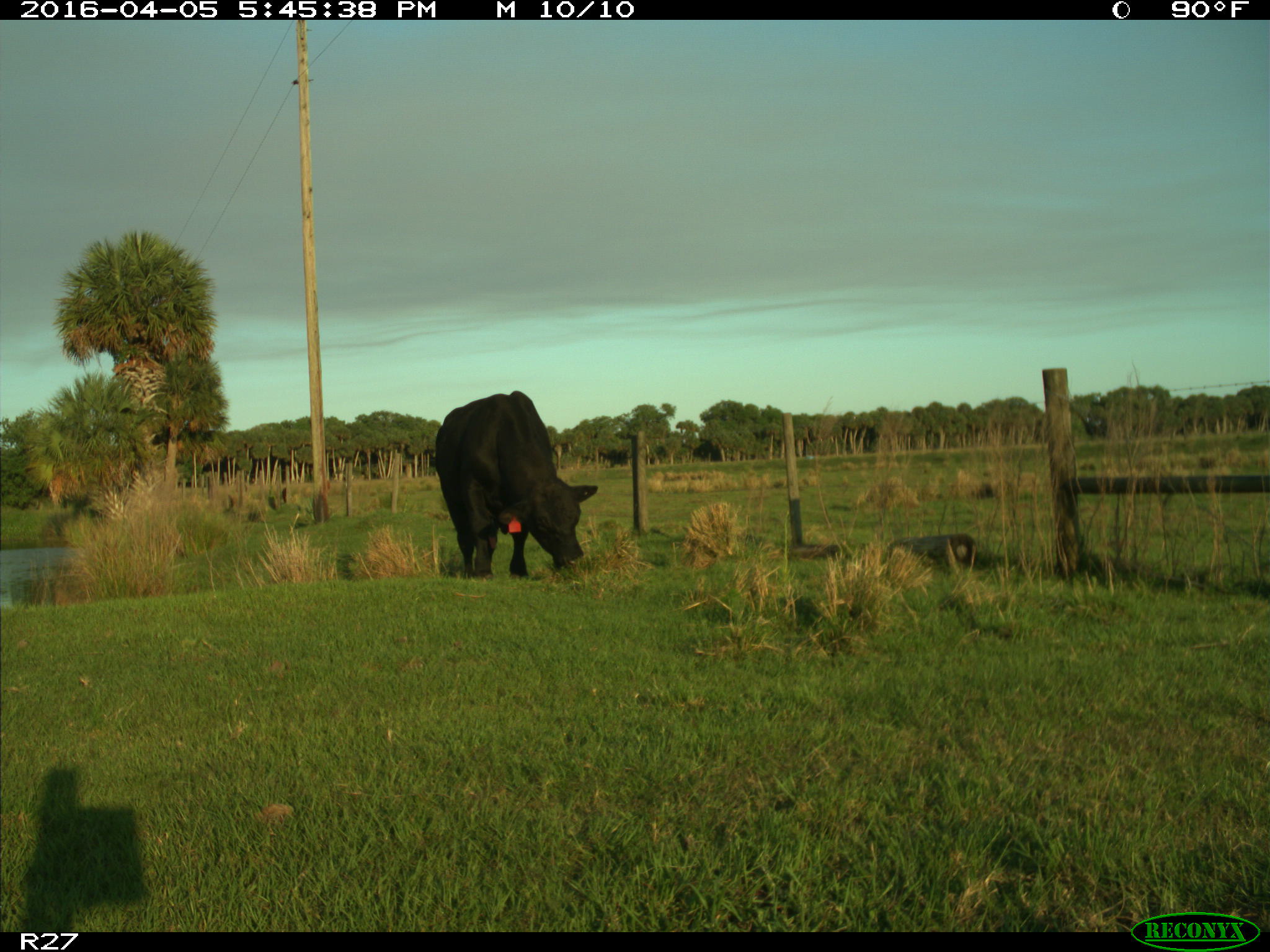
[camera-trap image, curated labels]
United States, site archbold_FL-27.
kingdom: Animalia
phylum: Chordata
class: Mammalia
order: Artiodactyla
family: Bovidae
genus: Bos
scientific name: Bos taurus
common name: domestic cow